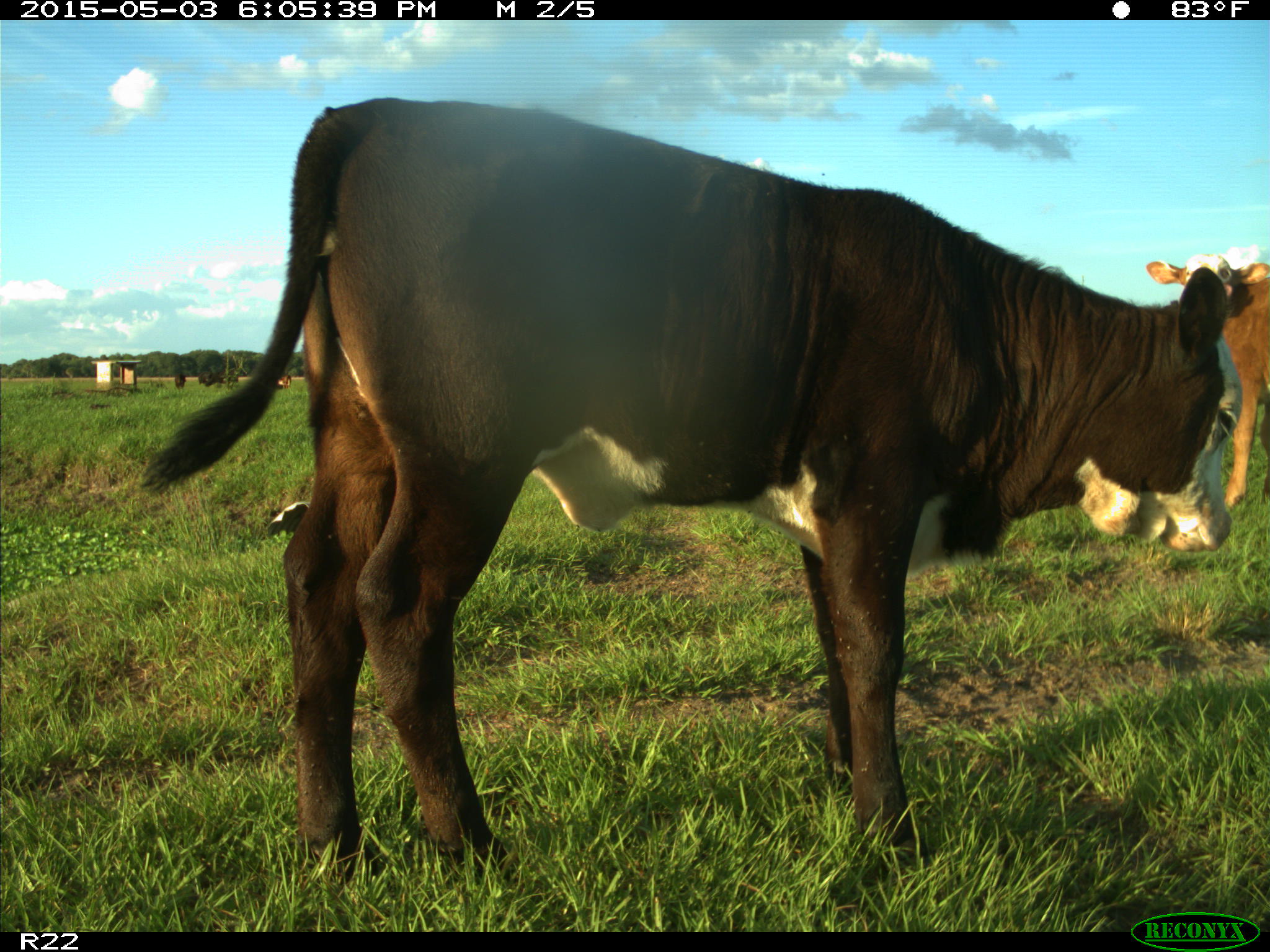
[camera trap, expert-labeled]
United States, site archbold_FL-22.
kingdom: Animalia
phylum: Chordata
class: Mammalia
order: Artiodactyla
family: Bovidae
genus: Bos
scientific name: Bos taurus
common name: domestic cow